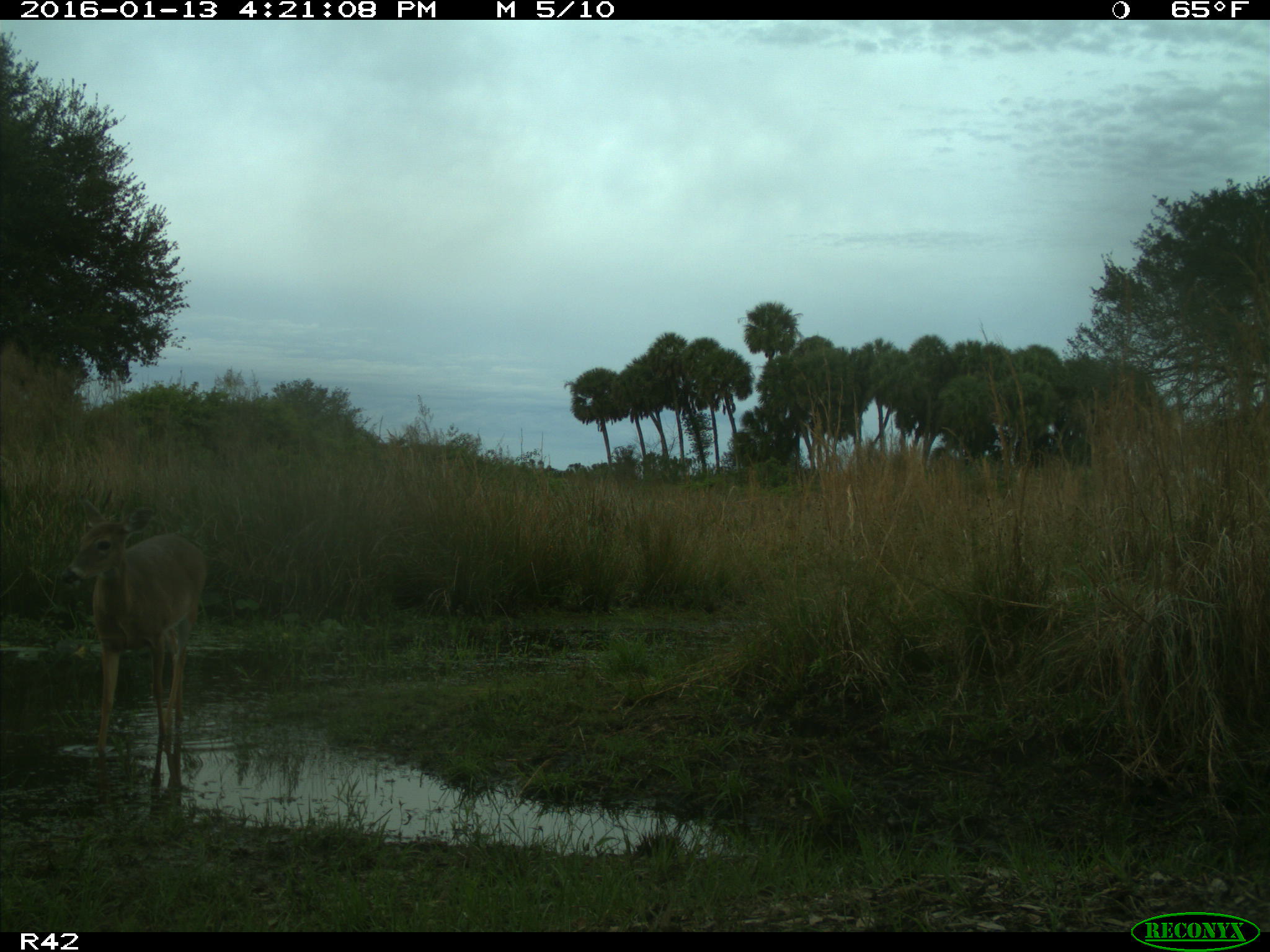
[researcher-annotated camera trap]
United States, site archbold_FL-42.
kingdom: Animalia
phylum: Chordata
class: Mammalia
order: Artiodactyla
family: Cervidae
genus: Odocoileus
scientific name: Odocoileus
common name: deer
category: unidentified deer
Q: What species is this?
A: Unidentified deer (deer) (Odocoileus).